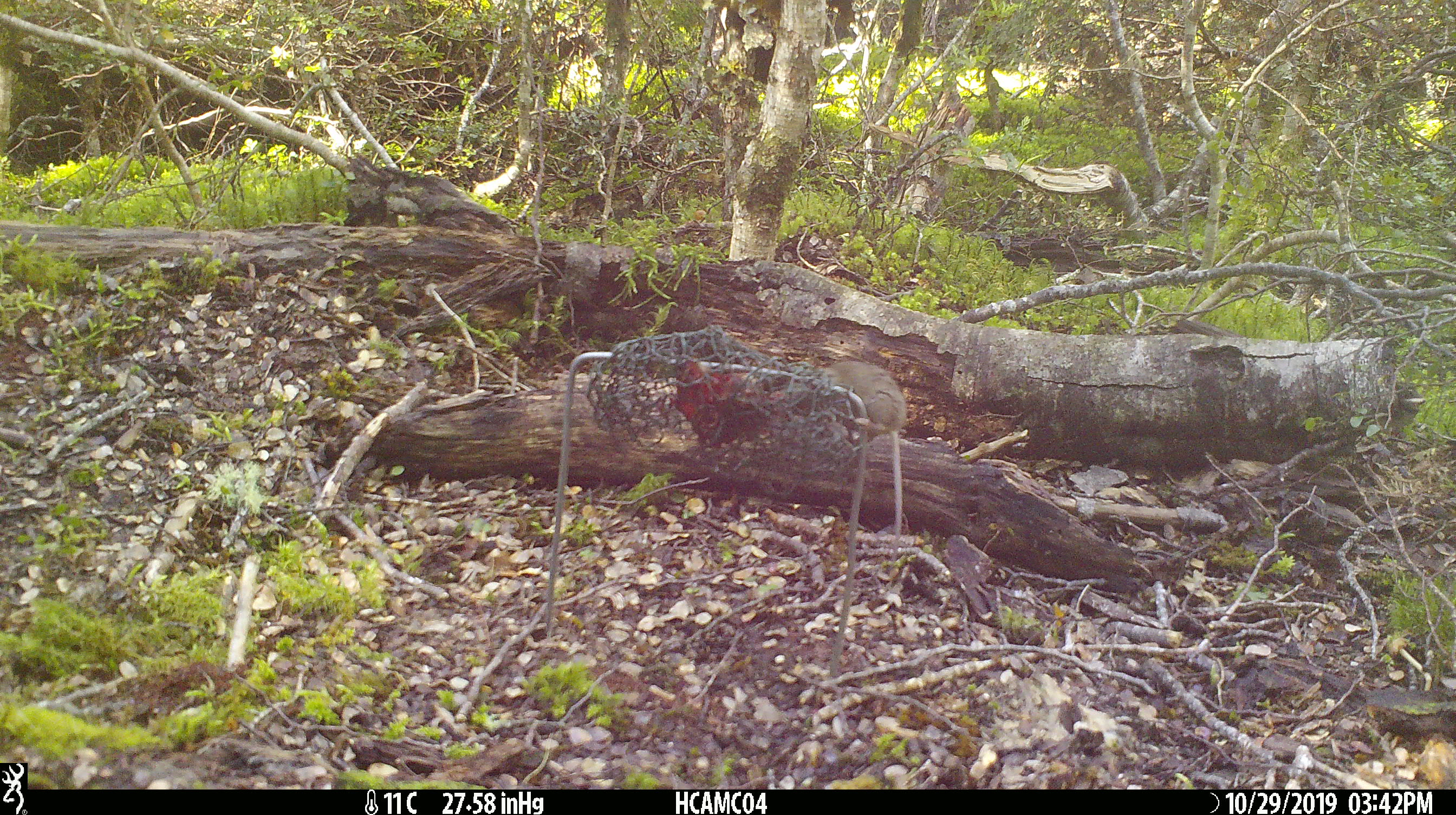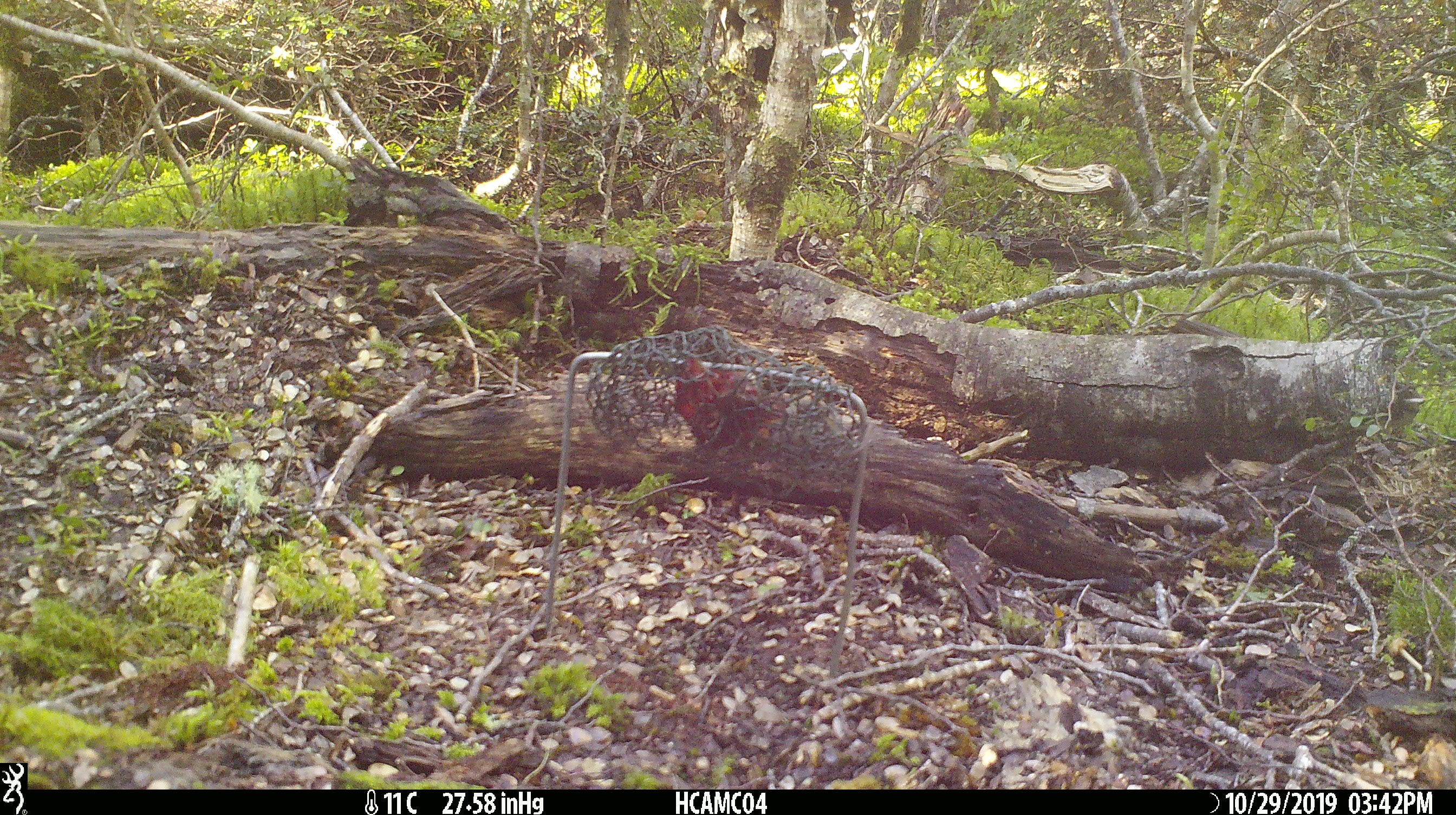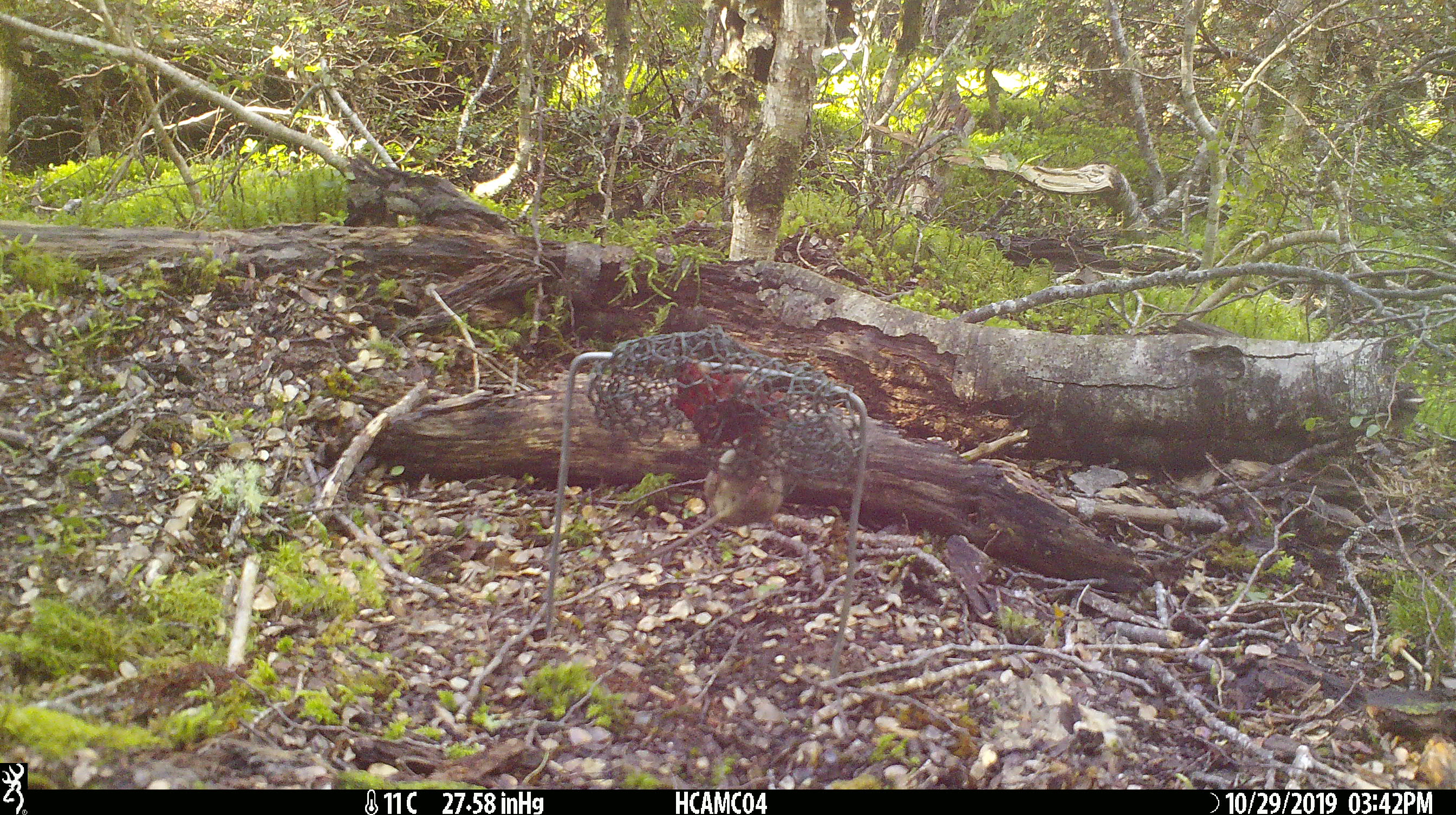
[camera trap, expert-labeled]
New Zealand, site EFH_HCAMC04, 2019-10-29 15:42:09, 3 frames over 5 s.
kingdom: Animalia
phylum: Chordata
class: Mammalia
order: Rodentia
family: Muridae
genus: Mus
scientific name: Mus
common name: mouse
Mouse (Mus).